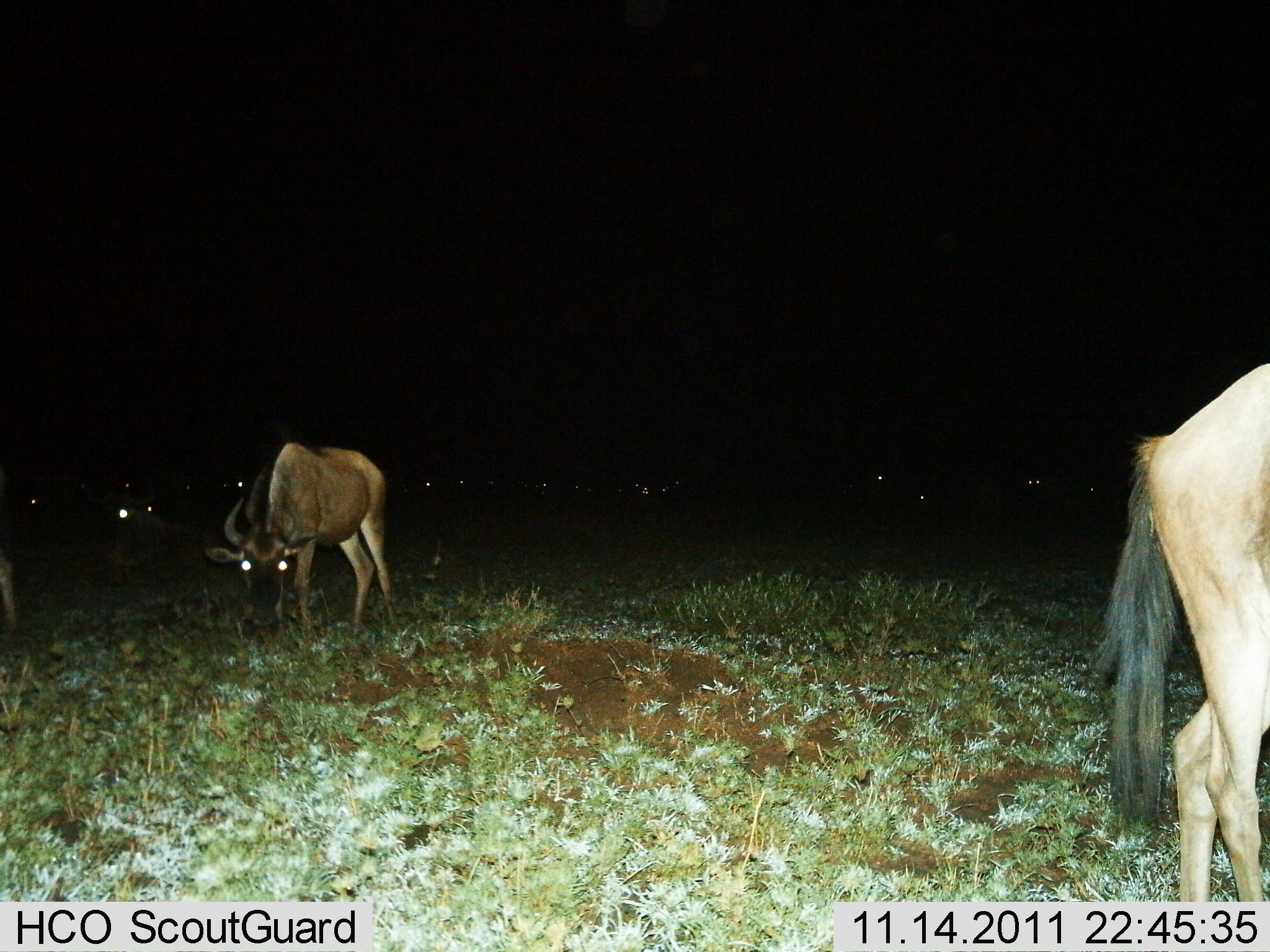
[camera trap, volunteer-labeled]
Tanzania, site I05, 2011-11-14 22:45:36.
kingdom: Animalia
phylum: Chordata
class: Mammalia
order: Artiodactyla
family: Bovidae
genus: Connochaetes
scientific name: Connochaetes taurinus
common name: blue wildebeest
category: wildebeest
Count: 2.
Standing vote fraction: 55%.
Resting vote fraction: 9%.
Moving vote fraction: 0%.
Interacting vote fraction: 0%.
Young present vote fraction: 0%.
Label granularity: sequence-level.